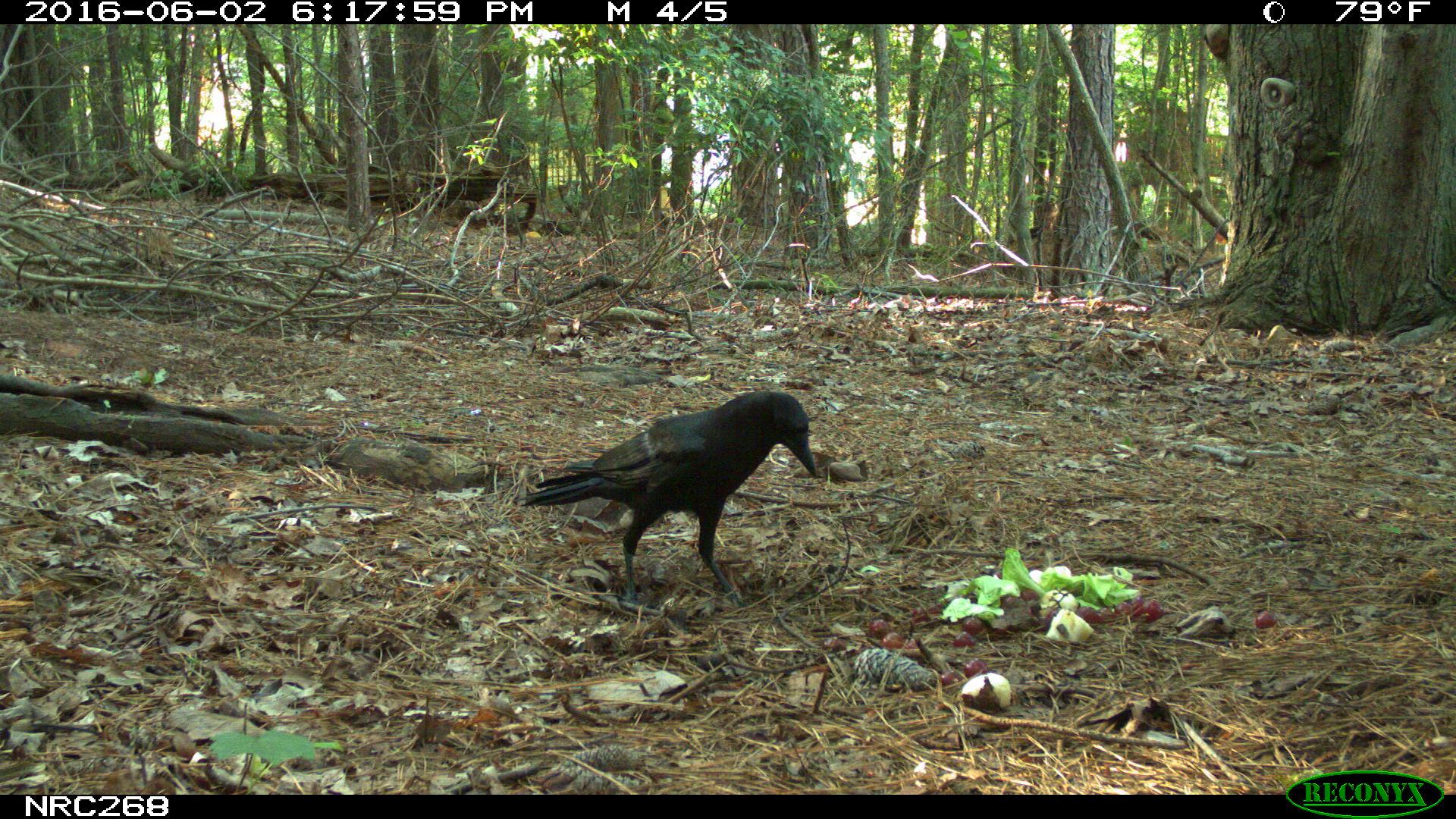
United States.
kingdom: Animalia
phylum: Chordata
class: Aves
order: Passeriformes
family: Corvidae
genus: Corvus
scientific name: Corvus brachyrhynchos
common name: american crow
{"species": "American Crow (Corvus brachyrhynchos)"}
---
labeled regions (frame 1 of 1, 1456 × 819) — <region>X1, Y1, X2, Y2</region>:
American Crow: <region>509, 389, 839, 604</region>